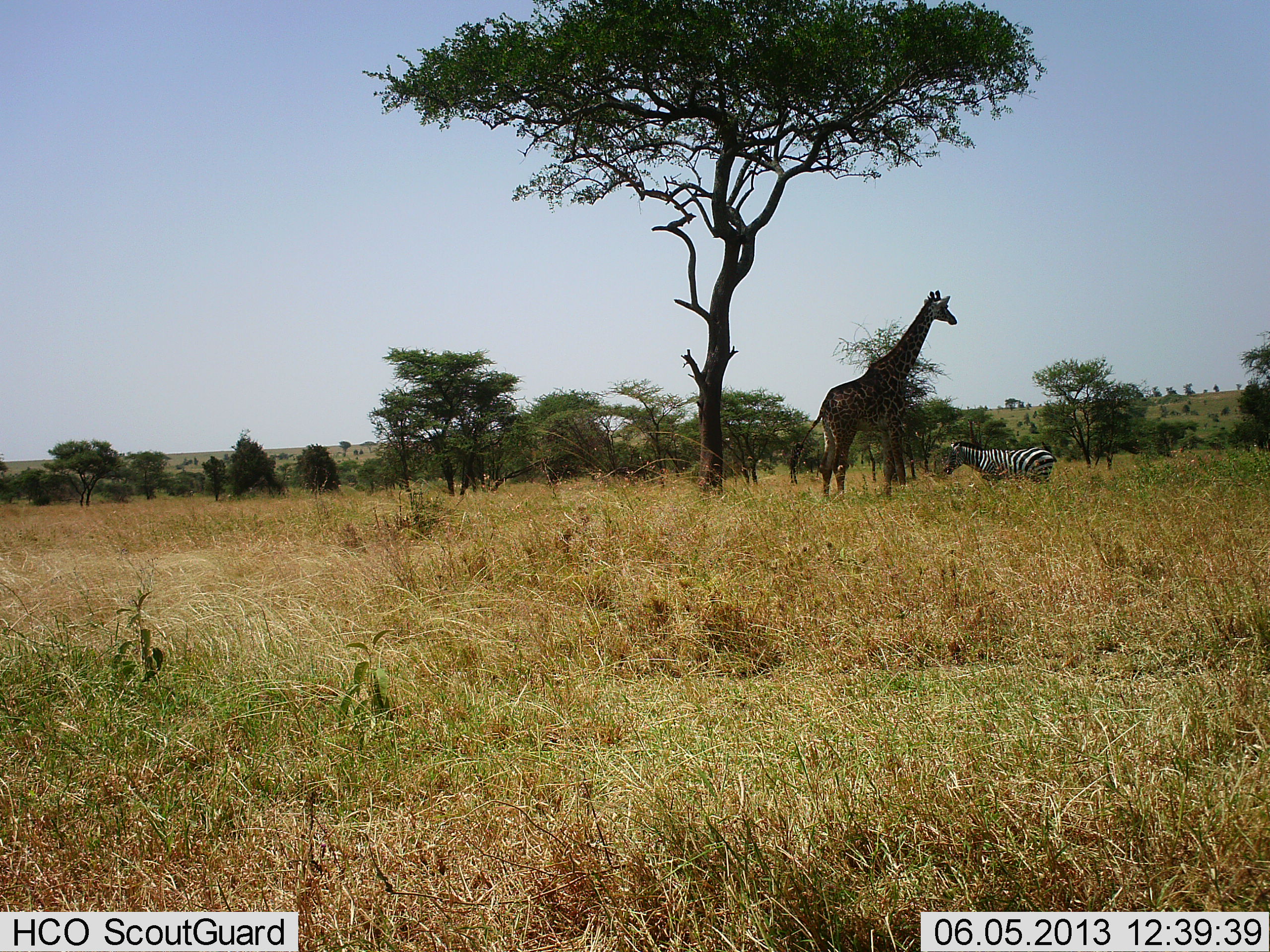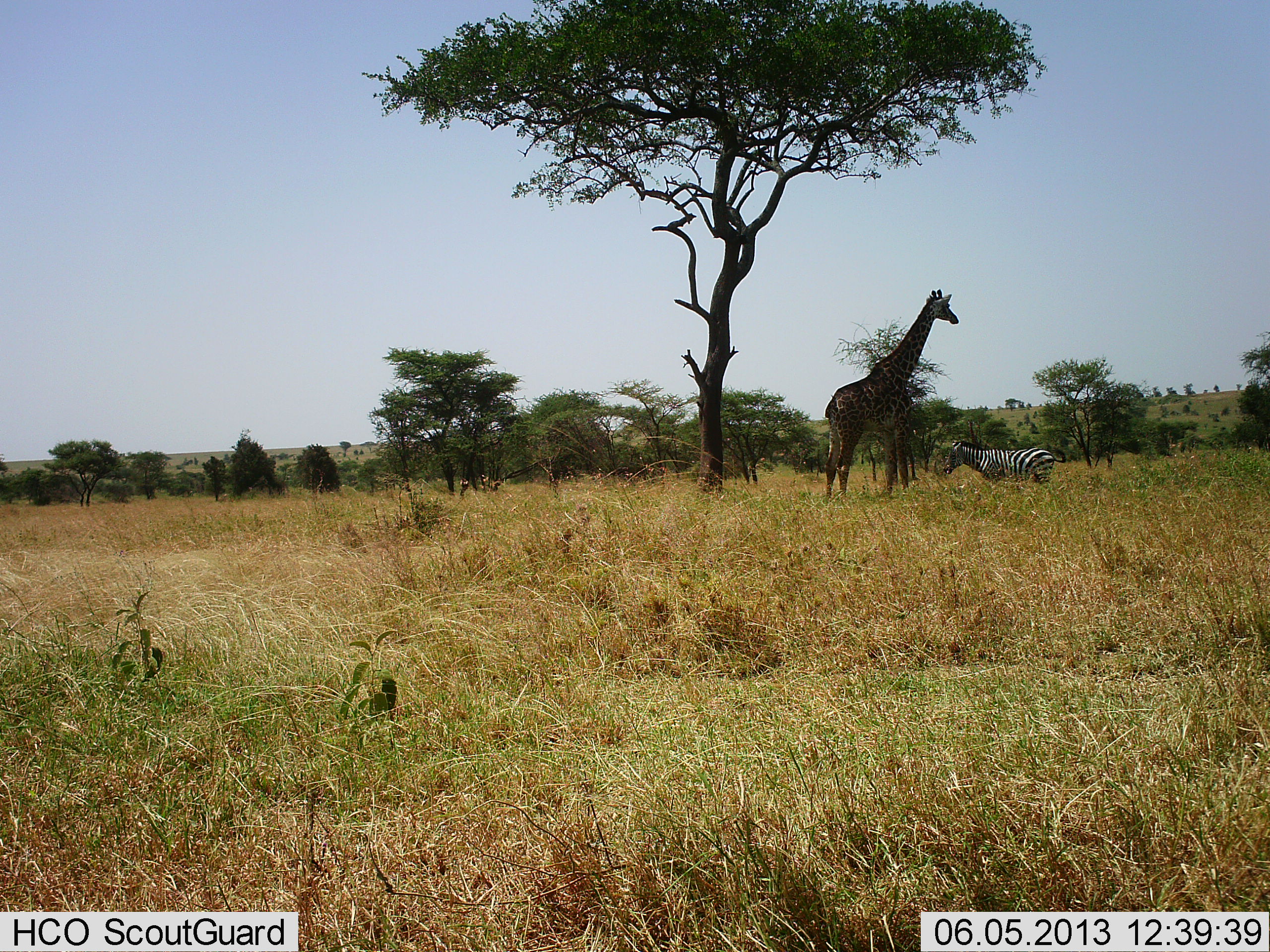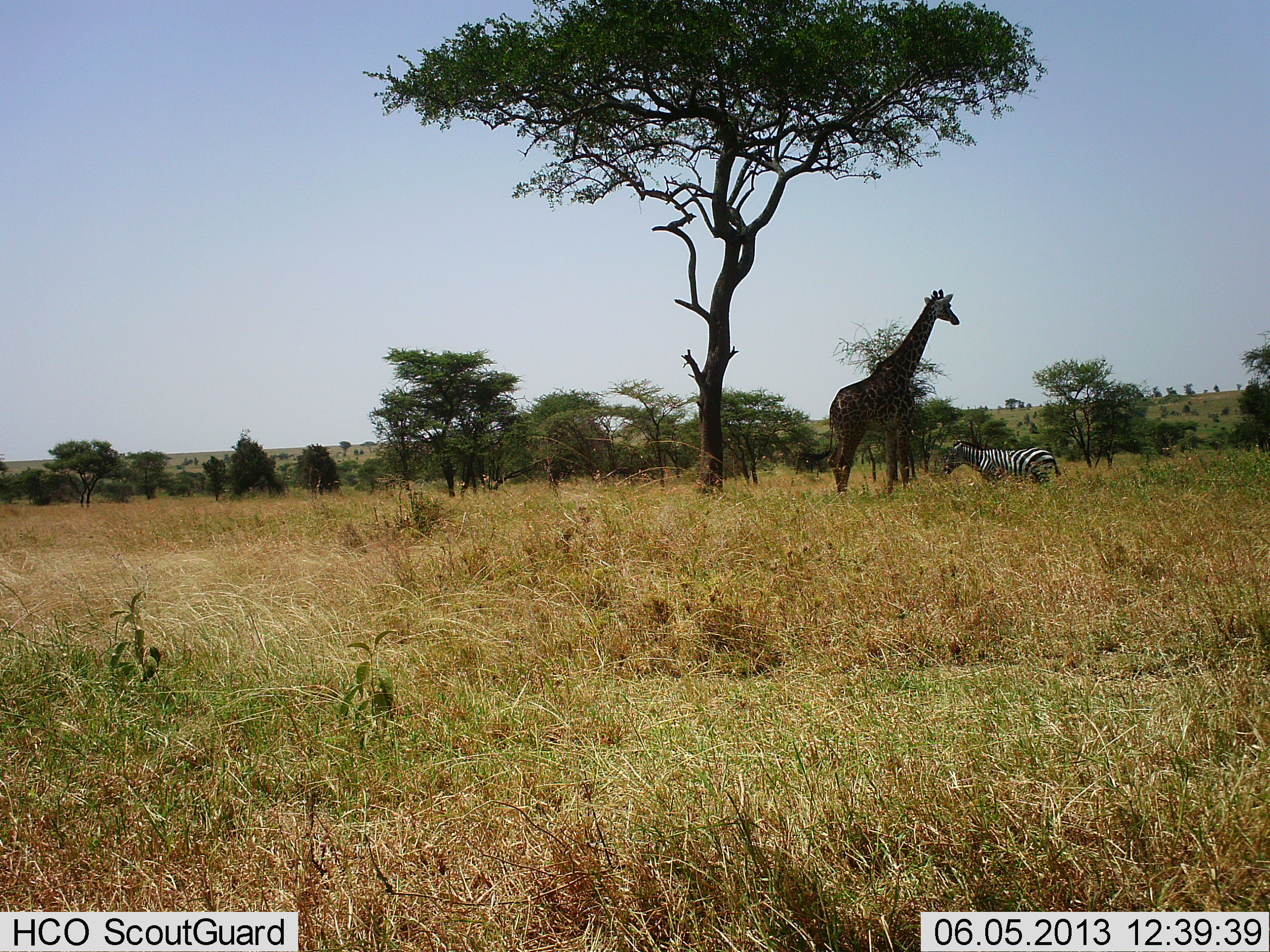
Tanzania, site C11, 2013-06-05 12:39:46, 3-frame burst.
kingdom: Animalia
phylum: Chordata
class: Mammalia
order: Artiodactyla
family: Giraffidae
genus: Giraffa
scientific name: Giraffa camelopardalis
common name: giraffe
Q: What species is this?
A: Giraffe (Giraffa camelopardalis).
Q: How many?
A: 1.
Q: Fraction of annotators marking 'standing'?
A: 100%.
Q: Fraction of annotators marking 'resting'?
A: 0%.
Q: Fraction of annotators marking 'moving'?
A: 10%.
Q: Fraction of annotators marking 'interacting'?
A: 0%.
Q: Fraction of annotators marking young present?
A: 0%.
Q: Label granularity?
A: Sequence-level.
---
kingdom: Animalia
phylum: Chordata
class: Mammalia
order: Perissodactyla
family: Equidae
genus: Equus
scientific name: Equus quagga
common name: plains zebra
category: zebra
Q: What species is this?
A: Zebra (plains zebra) (Equus quagga).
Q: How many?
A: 1.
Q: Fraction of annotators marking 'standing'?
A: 90%.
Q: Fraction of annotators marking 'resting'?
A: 0%.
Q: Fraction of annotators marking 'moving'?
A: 10%.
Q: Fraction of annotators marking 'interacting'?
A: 0%.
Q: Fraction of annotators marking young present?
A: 0%.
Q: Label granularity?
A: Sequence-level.